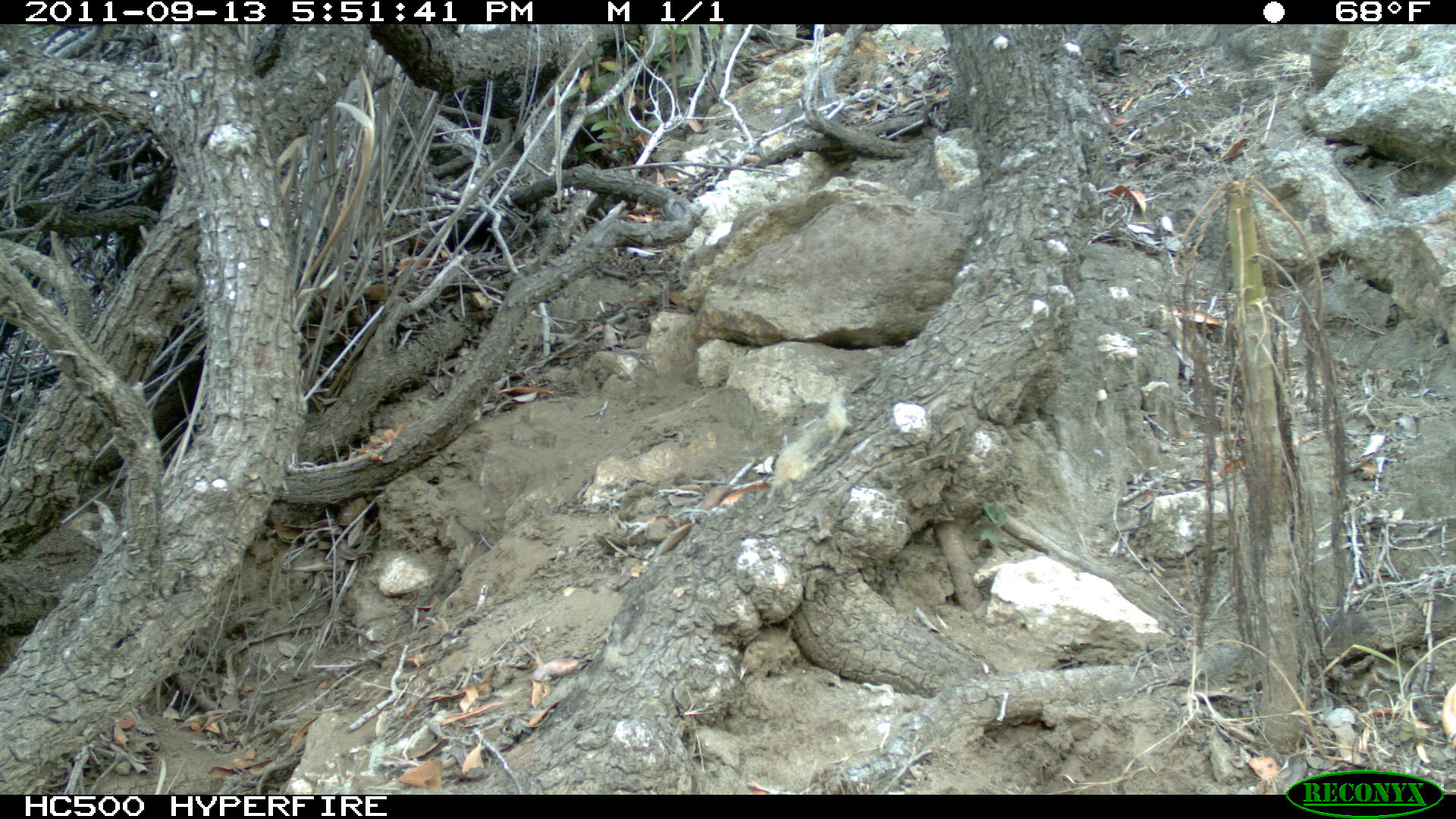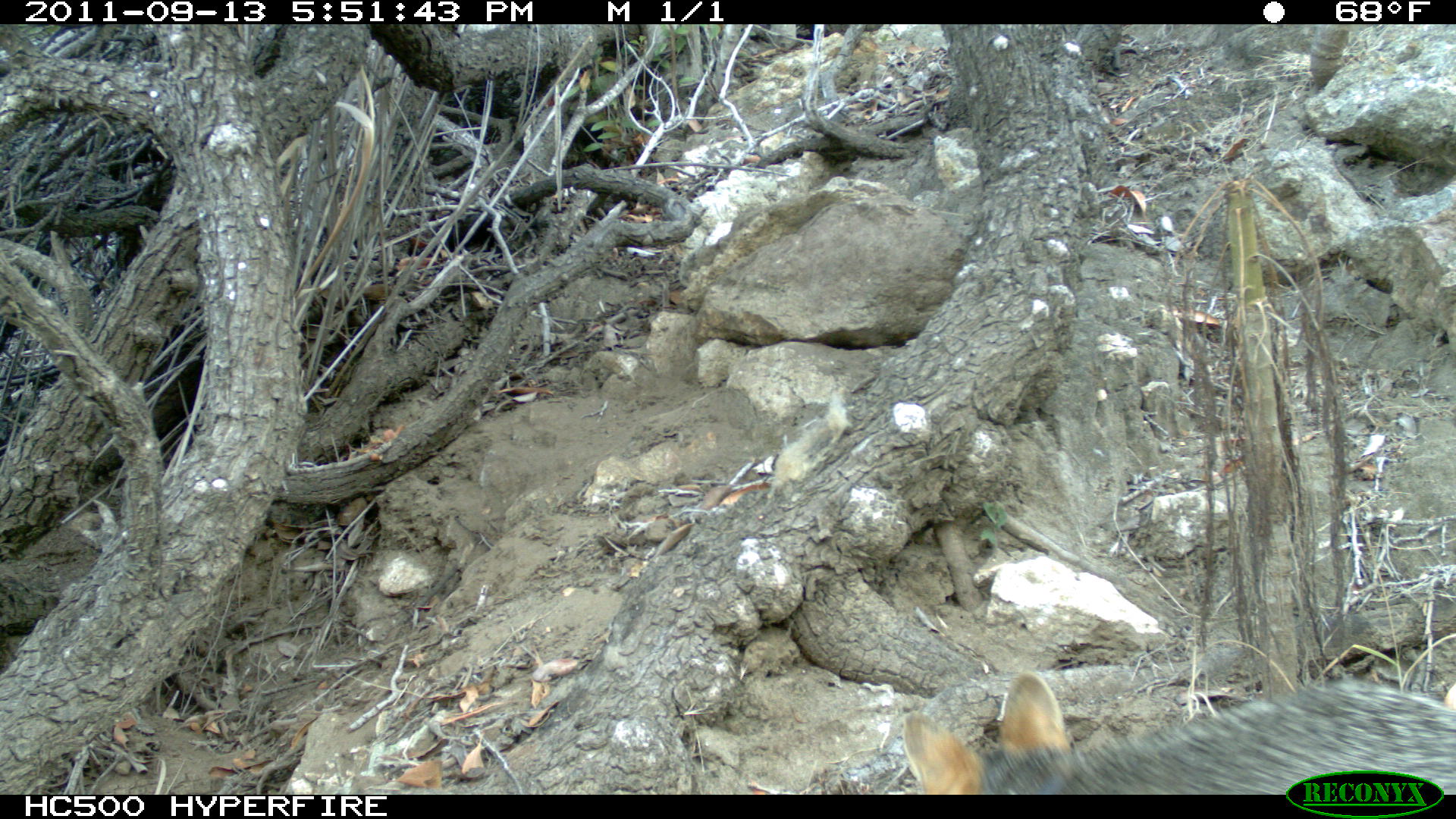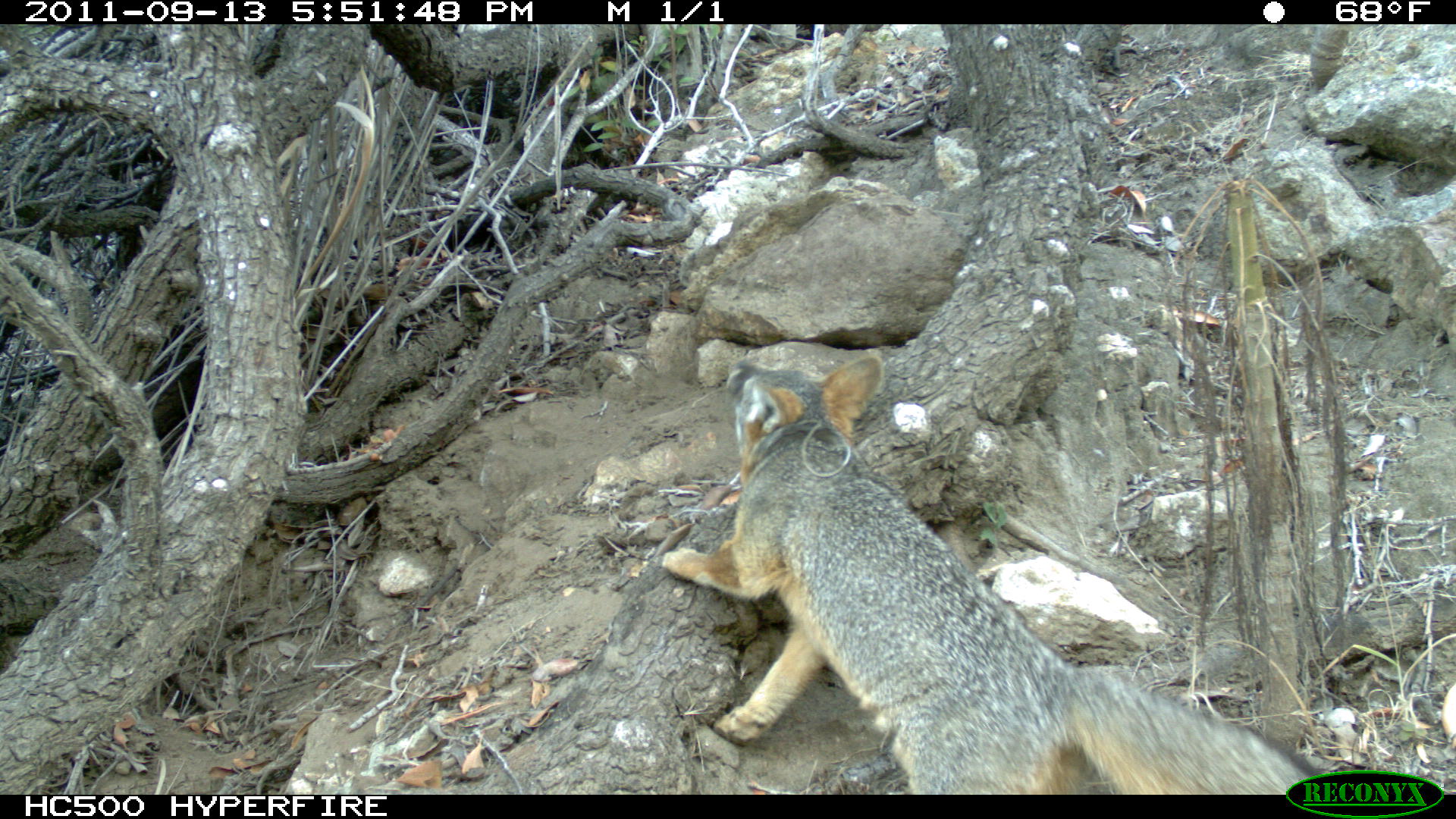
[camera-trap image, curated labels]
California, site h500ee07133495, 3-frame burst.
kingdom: Animalia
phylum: Chordata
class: Mammalia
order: Carnivora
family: Canidae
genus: Urocyon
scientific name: Urocyon littoralis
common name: island fox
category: fox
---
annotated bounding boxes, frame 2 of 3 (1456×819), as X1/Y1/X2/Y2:
fox: 902/670/1455/795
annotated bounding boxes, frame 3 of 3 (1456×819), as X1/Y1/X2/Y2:
fox: 660/351/1323/794